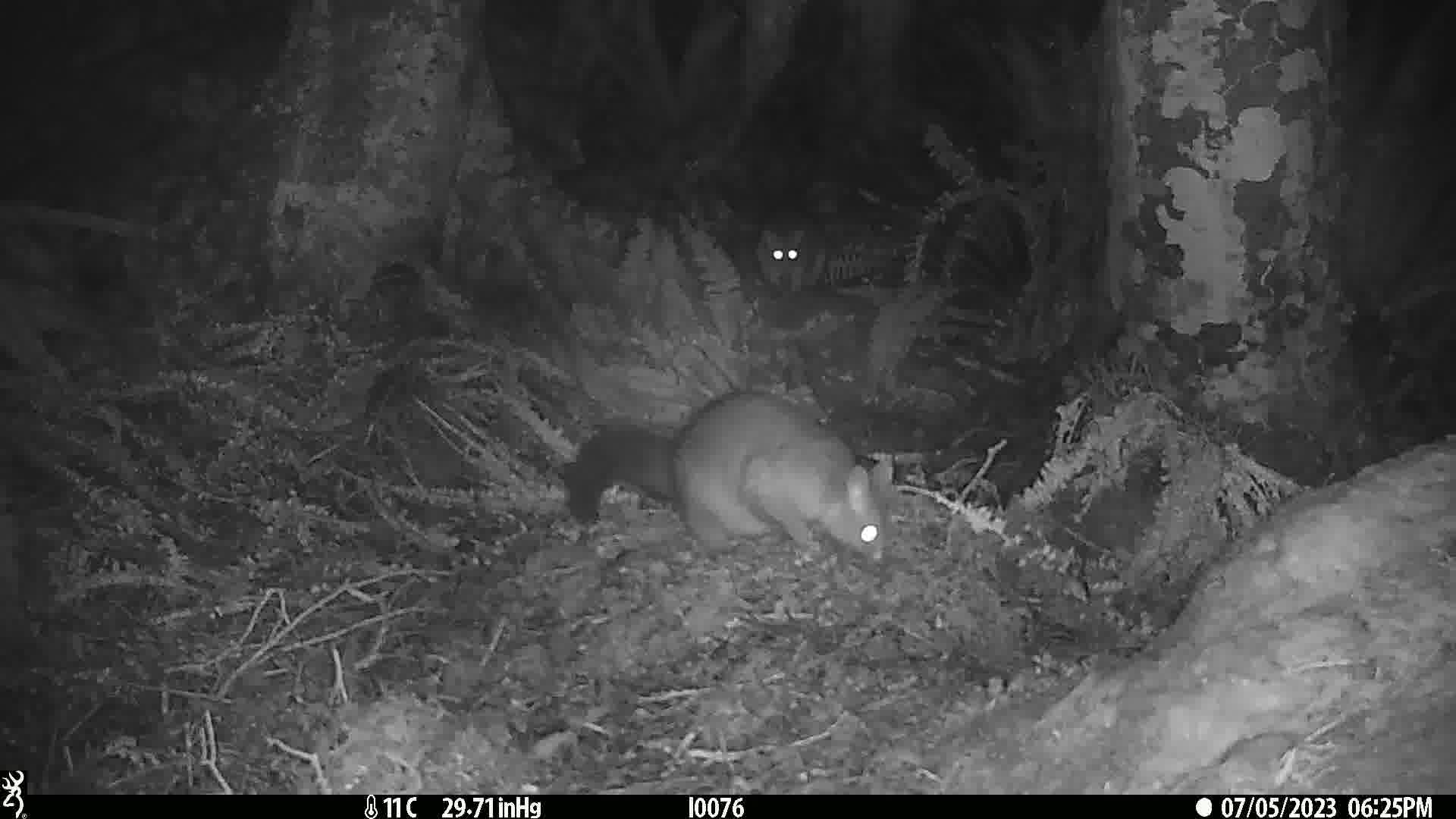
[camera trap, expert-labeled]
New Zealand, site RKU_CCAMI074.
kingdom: Animalia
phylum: Chordata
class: Mammalia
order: Diprotodontia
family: Phalangeridae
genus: Trichosurus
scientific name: Trichosurus vulpecula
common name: common brushtail possum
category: possum